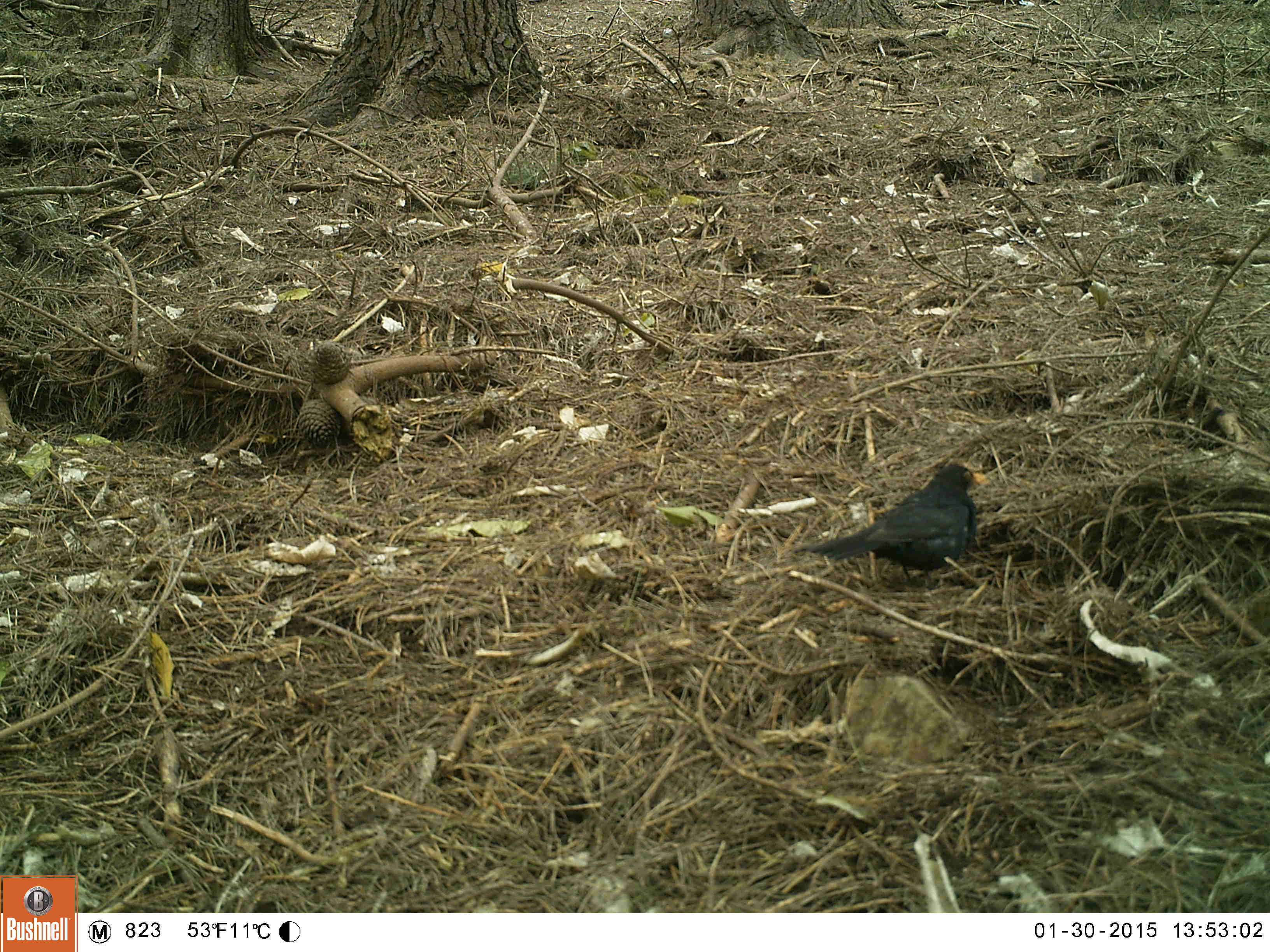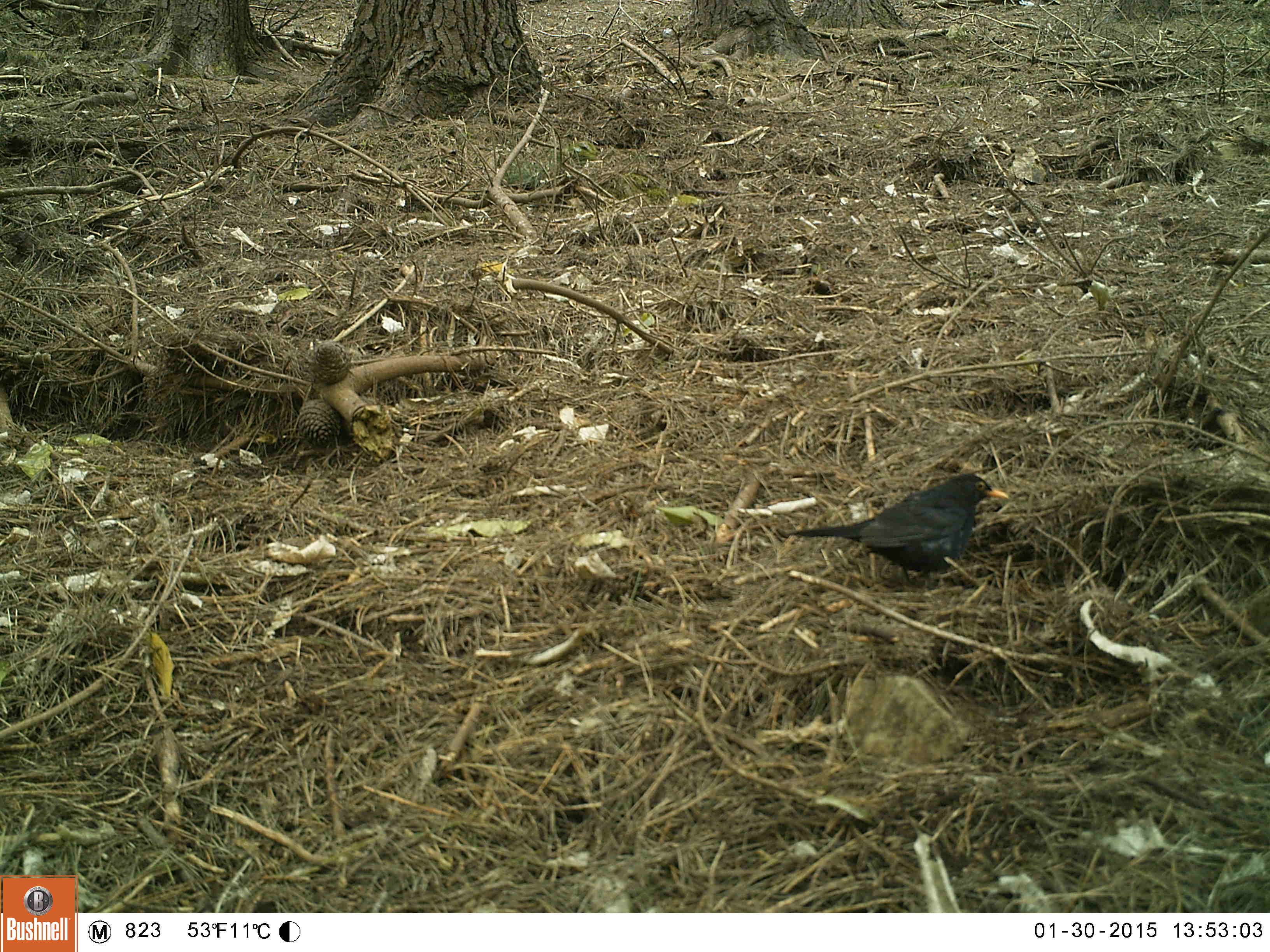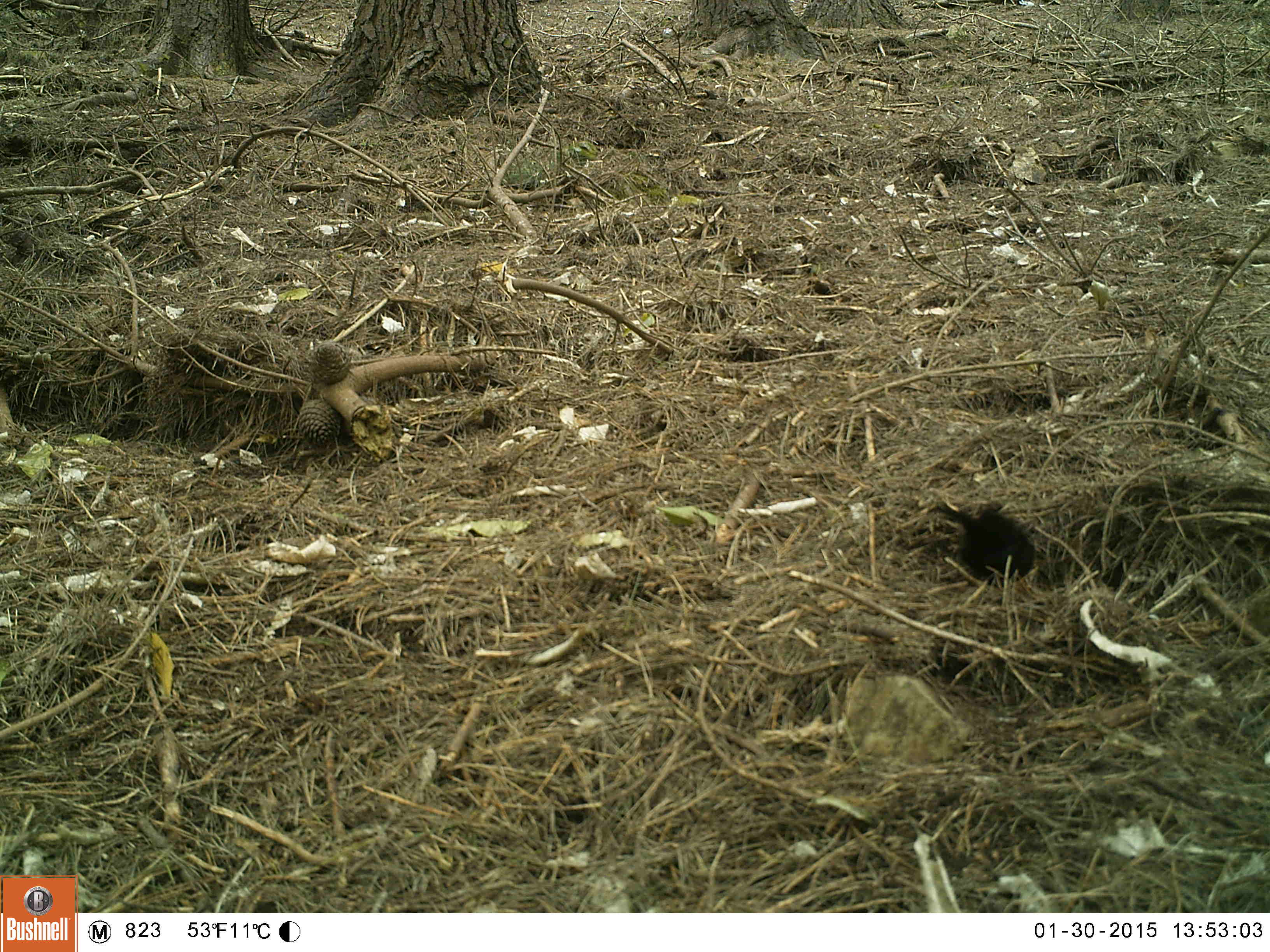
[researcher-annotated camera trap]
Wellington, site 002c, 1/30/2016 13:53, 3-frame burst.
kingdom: Animalia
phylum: Chordata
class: Aves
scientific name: Aves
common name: bird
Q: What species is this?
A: Bird (Aves).